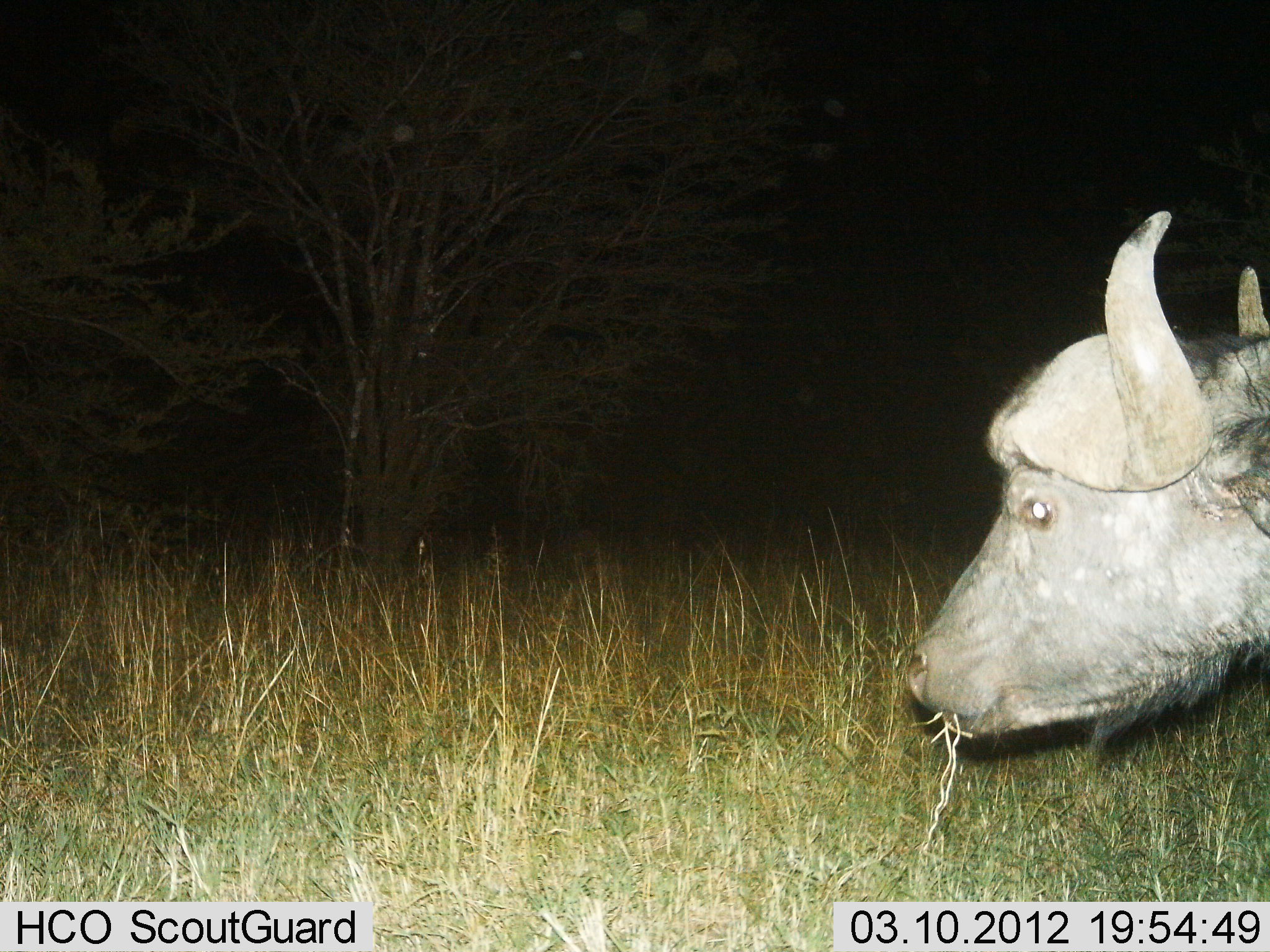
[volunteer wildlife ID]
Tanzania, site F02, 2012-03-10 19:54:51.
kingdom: Animalia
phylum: Chordata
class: Mammalia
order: Artiodactyla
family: Bovidae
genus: Syncerus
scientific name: Syncerus caffer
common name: cape buffalo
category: buffalo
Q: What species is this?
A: Buffalo (cape buffalo) (Syncerus caffer).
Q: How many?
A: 1.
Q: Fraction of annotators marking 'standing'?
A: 42%.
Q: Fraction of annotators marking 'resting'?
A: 0%.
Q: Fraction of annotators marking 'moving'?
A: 8%.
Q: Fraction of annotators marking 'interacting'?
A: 0%.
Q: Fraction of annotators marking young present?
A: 0%.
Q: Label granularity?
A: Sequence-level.